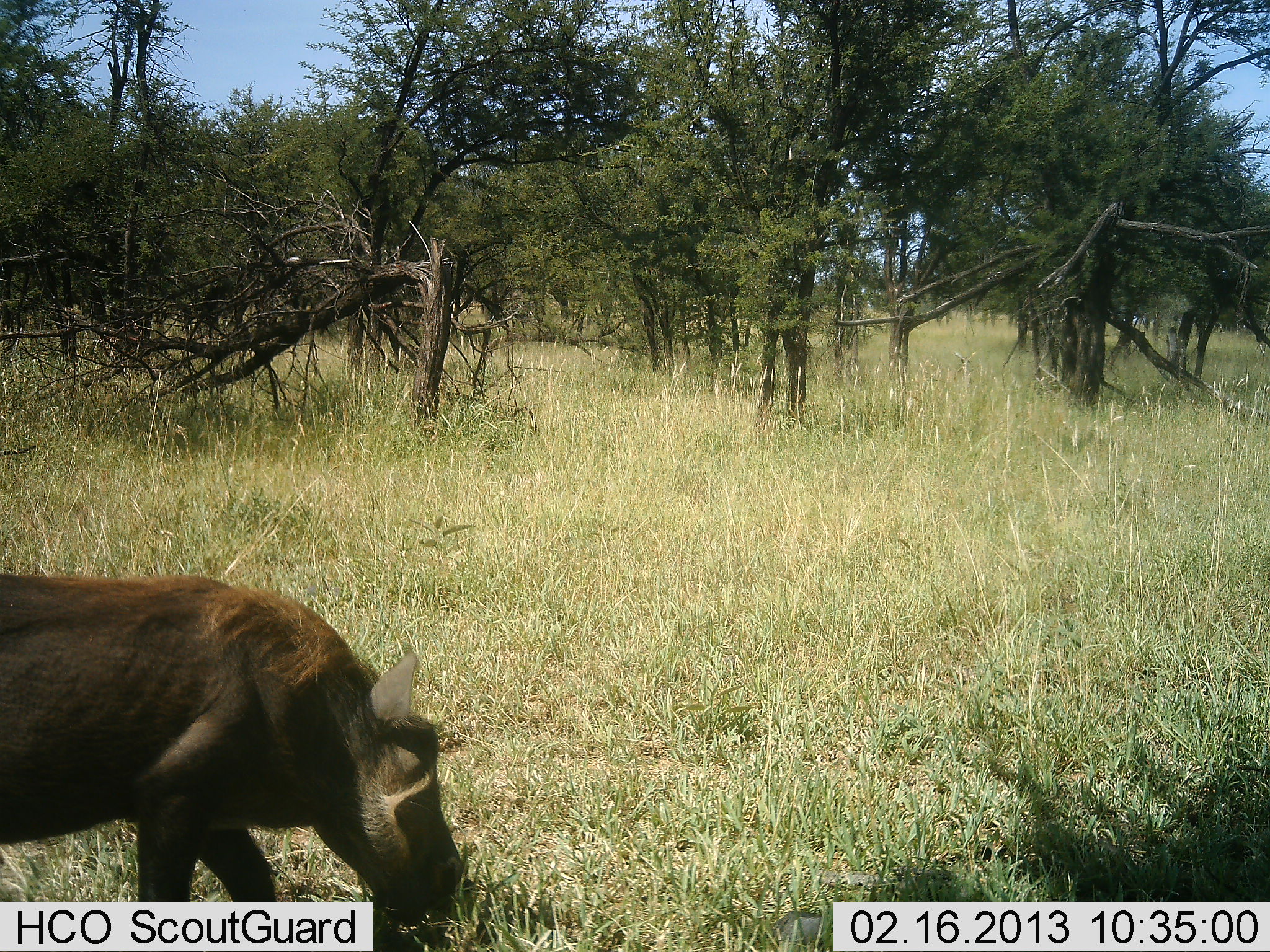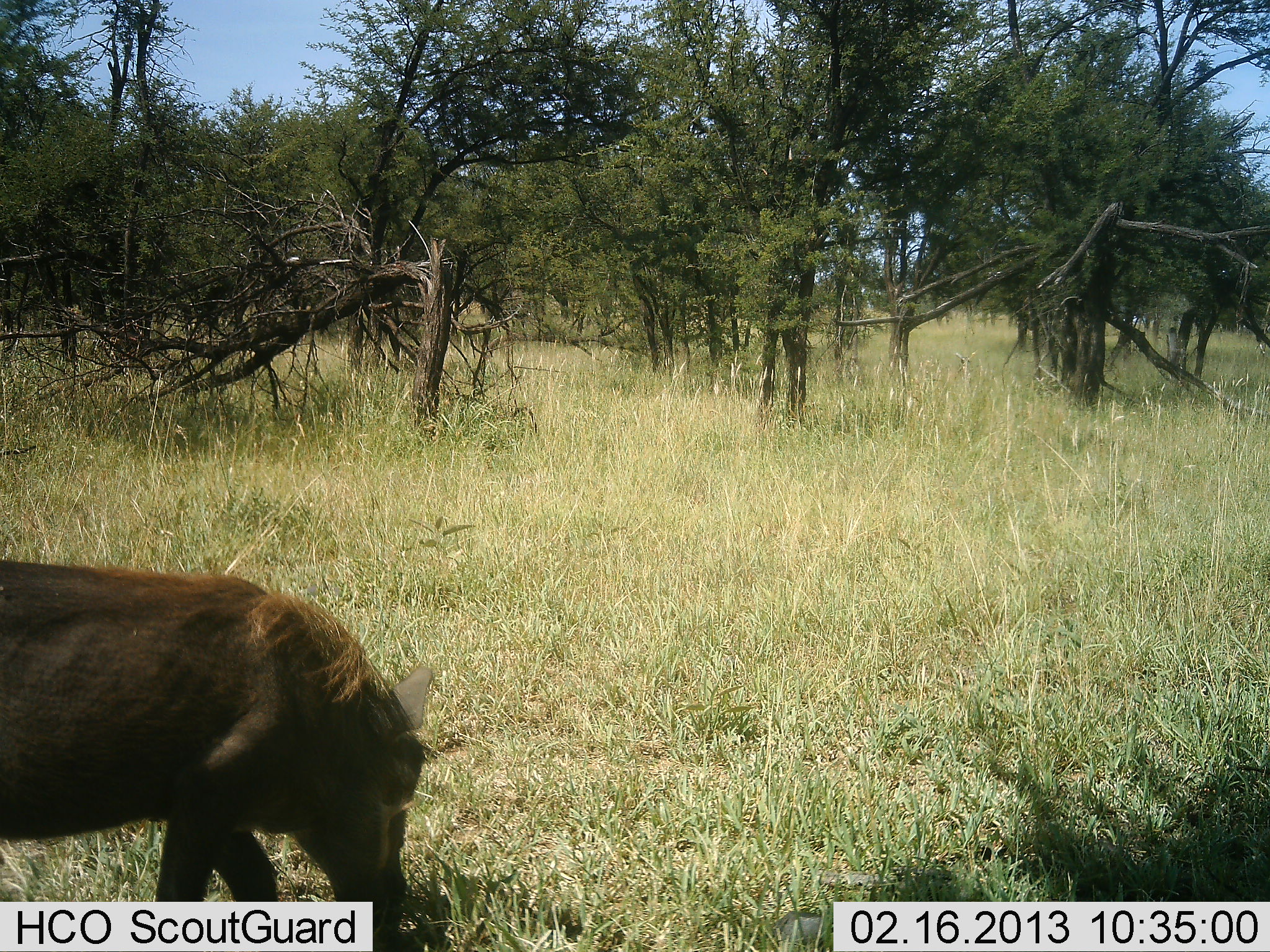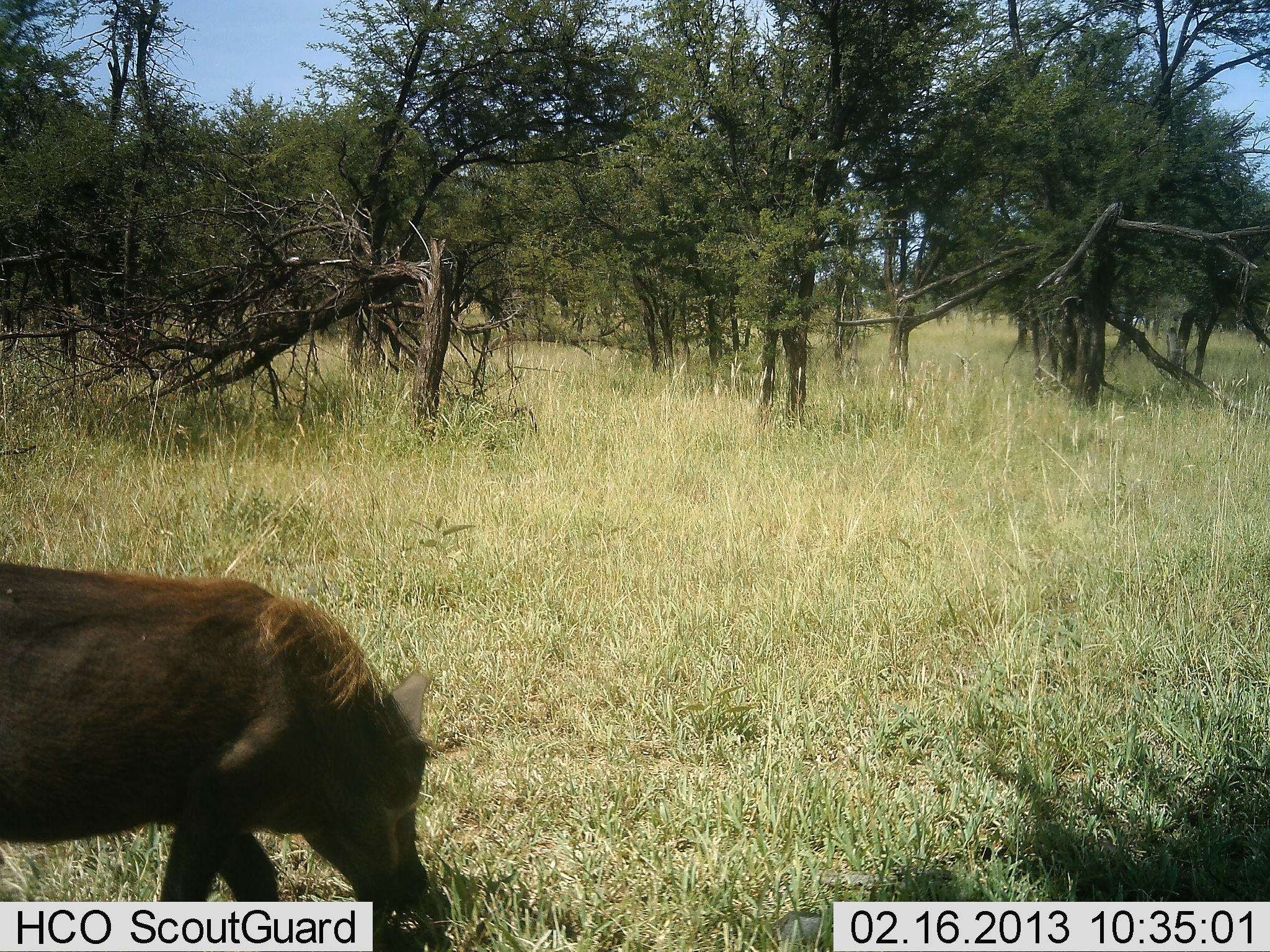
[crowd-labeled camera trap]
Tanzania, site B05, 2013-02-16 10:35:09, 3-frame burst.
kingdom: Animalia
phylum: Chordata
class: Mammalia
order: Artiodactyla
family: Suidae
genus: Phacochoerus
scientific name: Phacochoerus africanus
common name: warthog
Warthog (Phacochoerus africanus), count 1. Behavior (volunteer vote fractions): standing 14%, resting 0%, moving 18%, interacting 5%. Young present (vote fraction): 5%. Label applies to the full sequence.